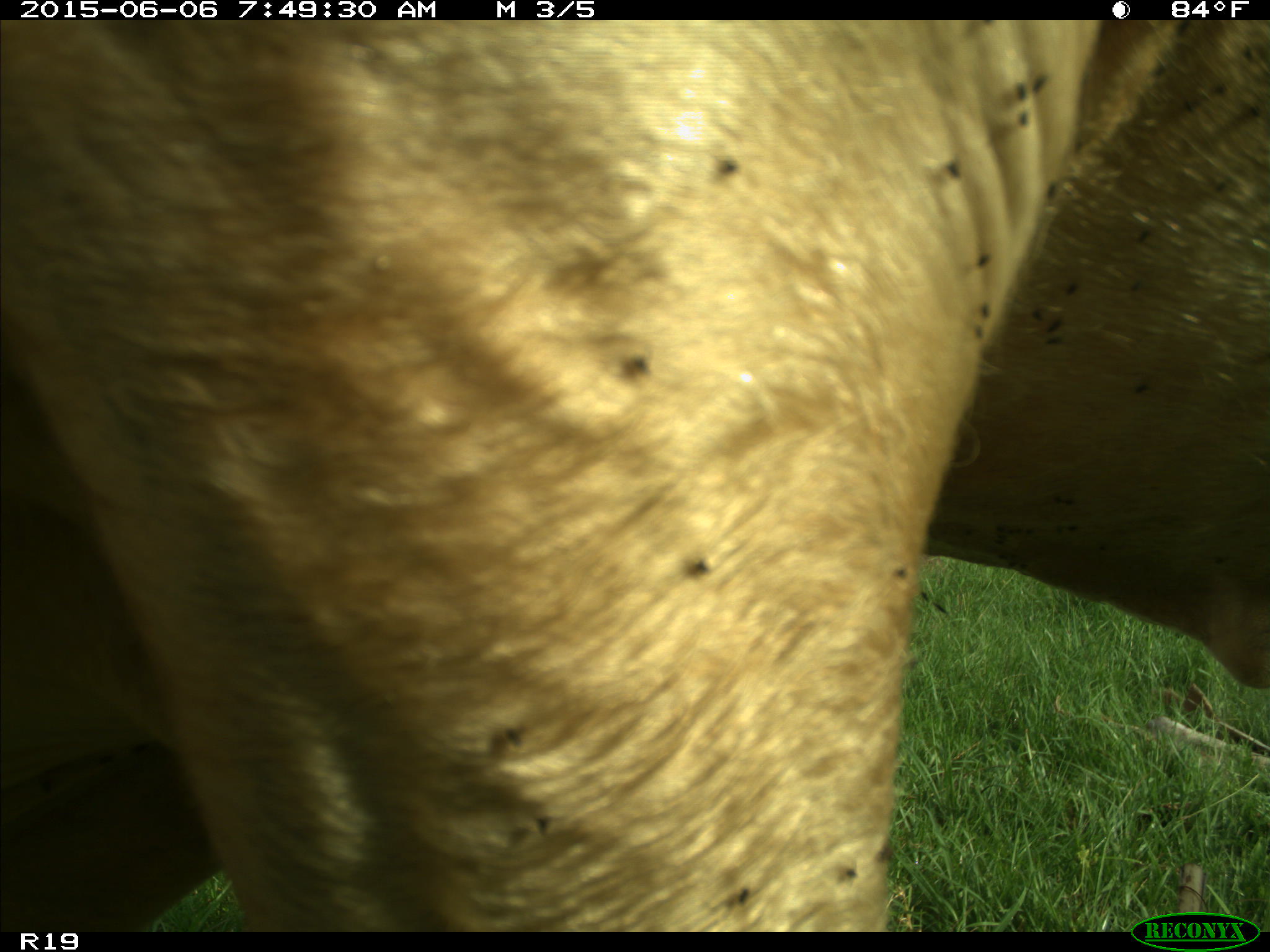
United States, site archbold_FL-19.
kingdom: Animalia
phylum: Chordata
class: Mammalia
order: Artiodactyla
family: Bovidae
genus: Bos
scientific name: Bos taurus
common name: domestic cow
Bos taurus (domestic cow).